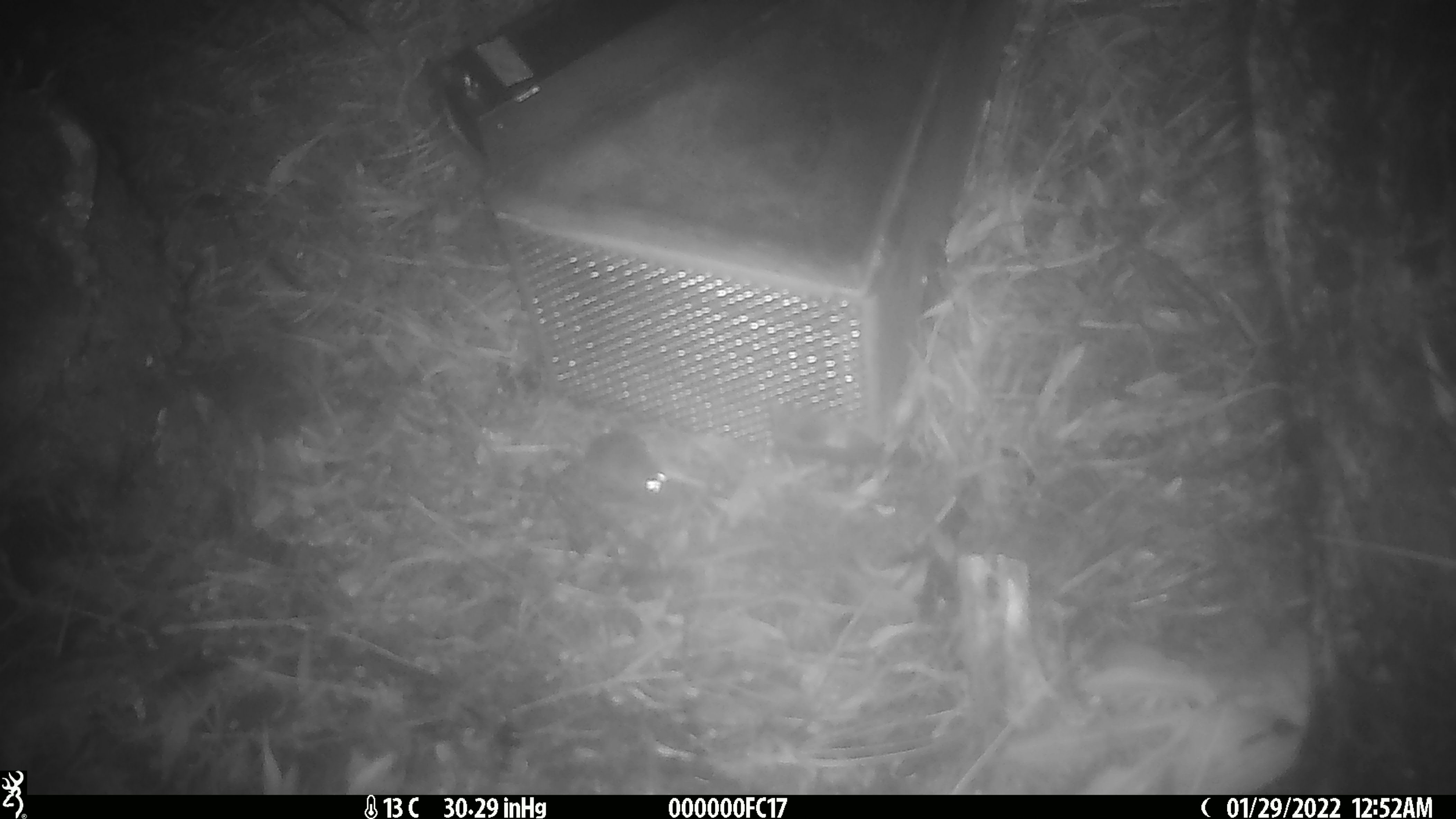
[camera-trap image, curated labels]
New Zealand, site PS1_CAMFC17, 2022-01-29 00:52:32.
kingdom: Animalia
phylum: Chordata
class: Mammalia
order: Rodentia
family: Muridae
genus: Mus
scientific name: Mus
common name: mouse